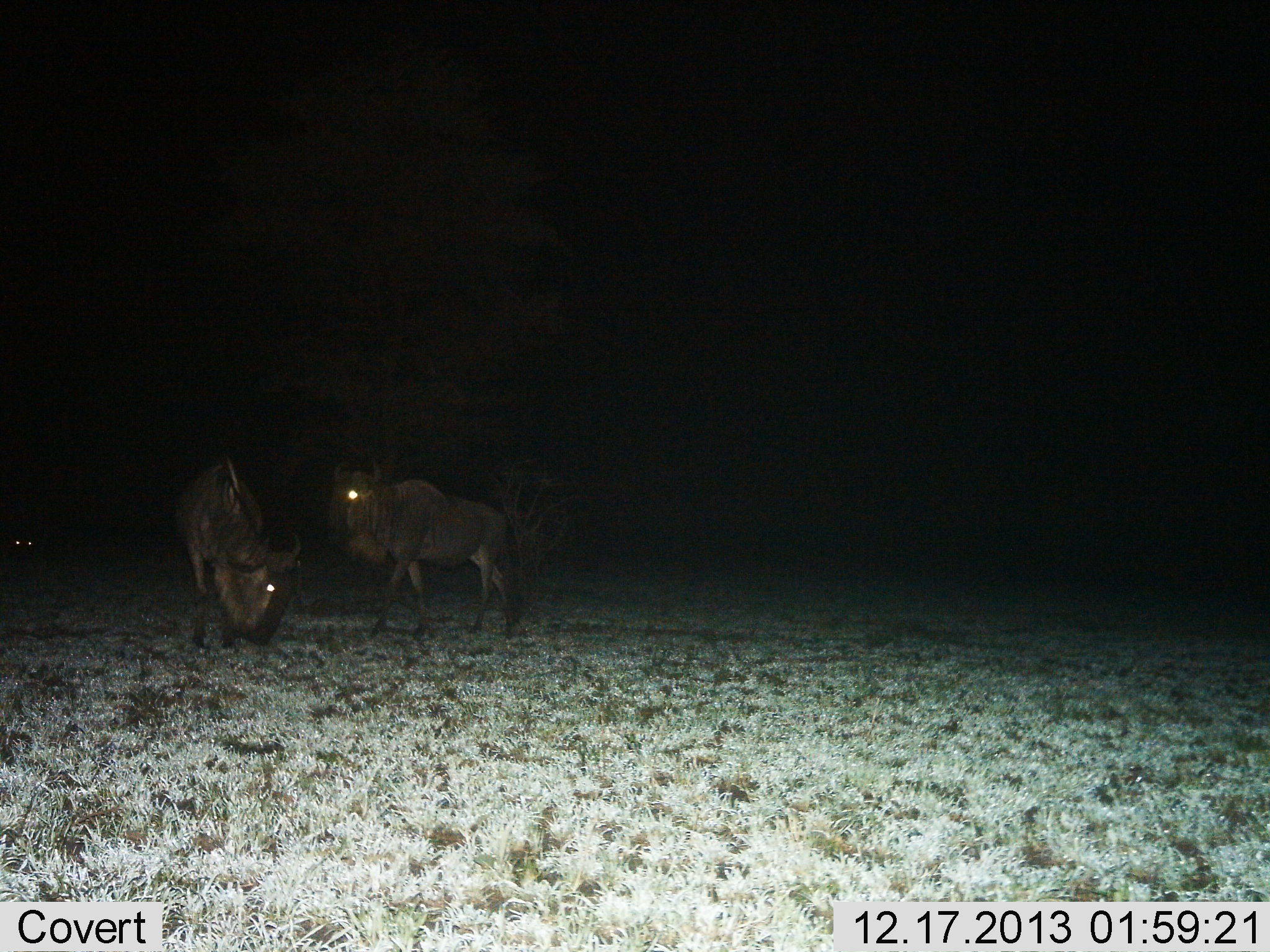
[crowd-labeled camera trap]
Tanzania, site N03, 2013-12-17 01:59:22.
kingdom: Animalia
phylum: Chordata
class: Mammalia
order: Artiodactyla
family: Bovidae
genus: Connochaetes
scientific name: Connochaetes taurinus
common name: blue wildebeest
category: wildebeest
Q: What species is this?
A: Wildebeest (blue wildebeest) (Connochaetes taurinus).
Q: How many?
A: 2.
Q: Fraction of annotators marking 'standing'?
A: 50%.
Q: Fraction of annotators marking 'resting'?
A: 0%.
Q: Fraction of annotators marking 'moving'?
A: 40%.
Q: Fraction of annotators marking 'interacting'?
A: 0%.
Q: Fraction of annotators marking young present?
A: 0%.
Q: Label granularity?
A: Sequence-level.